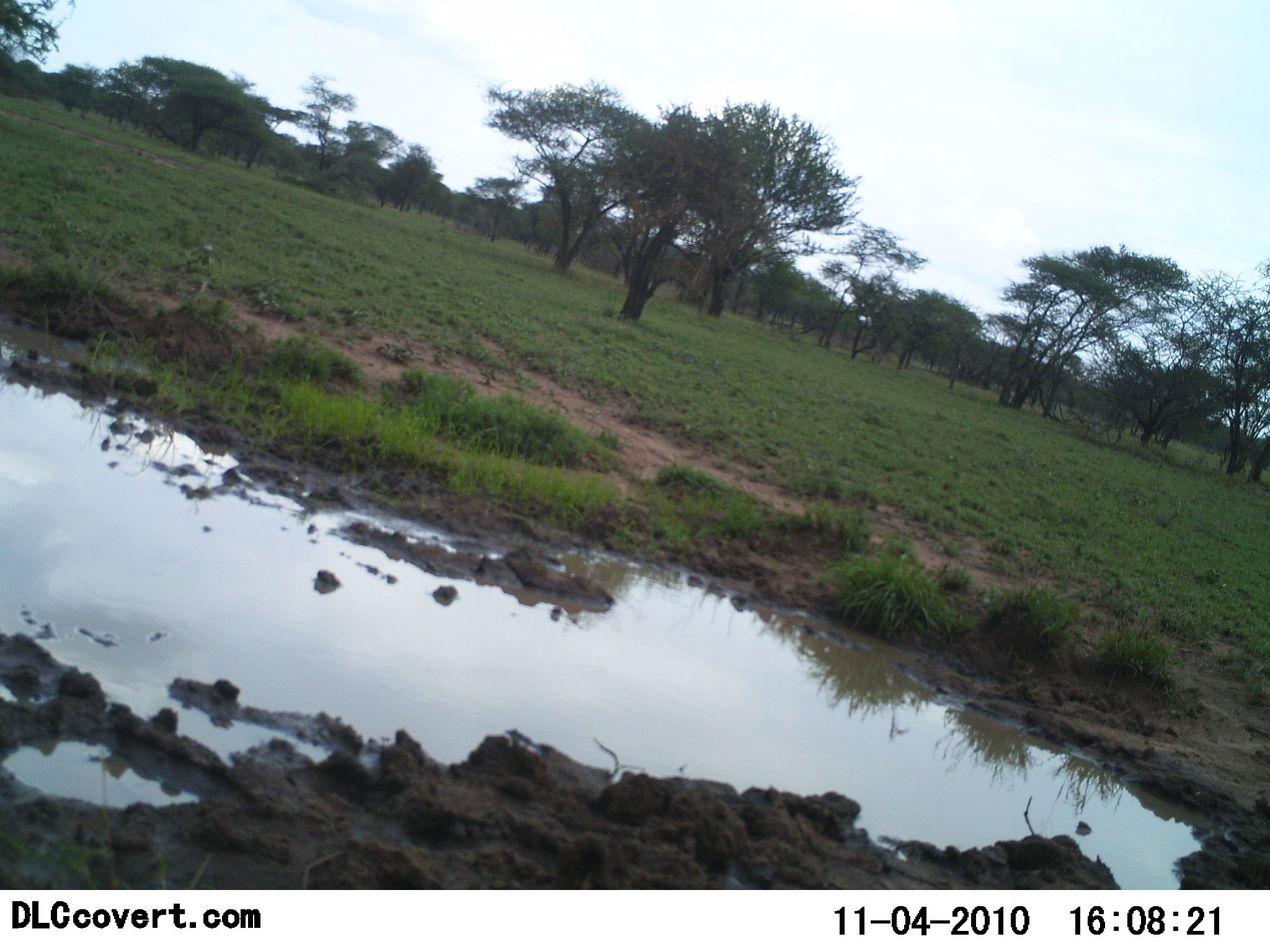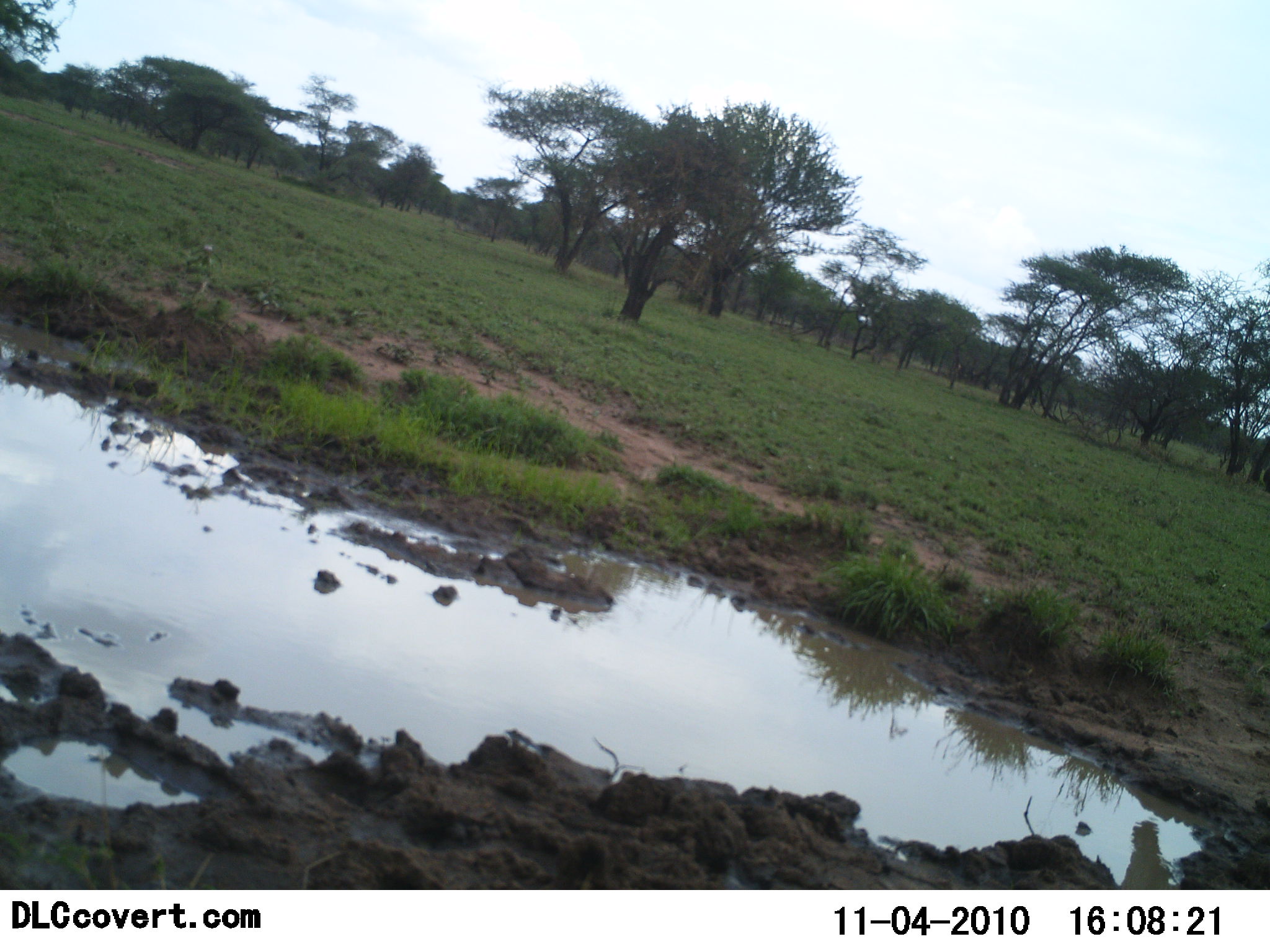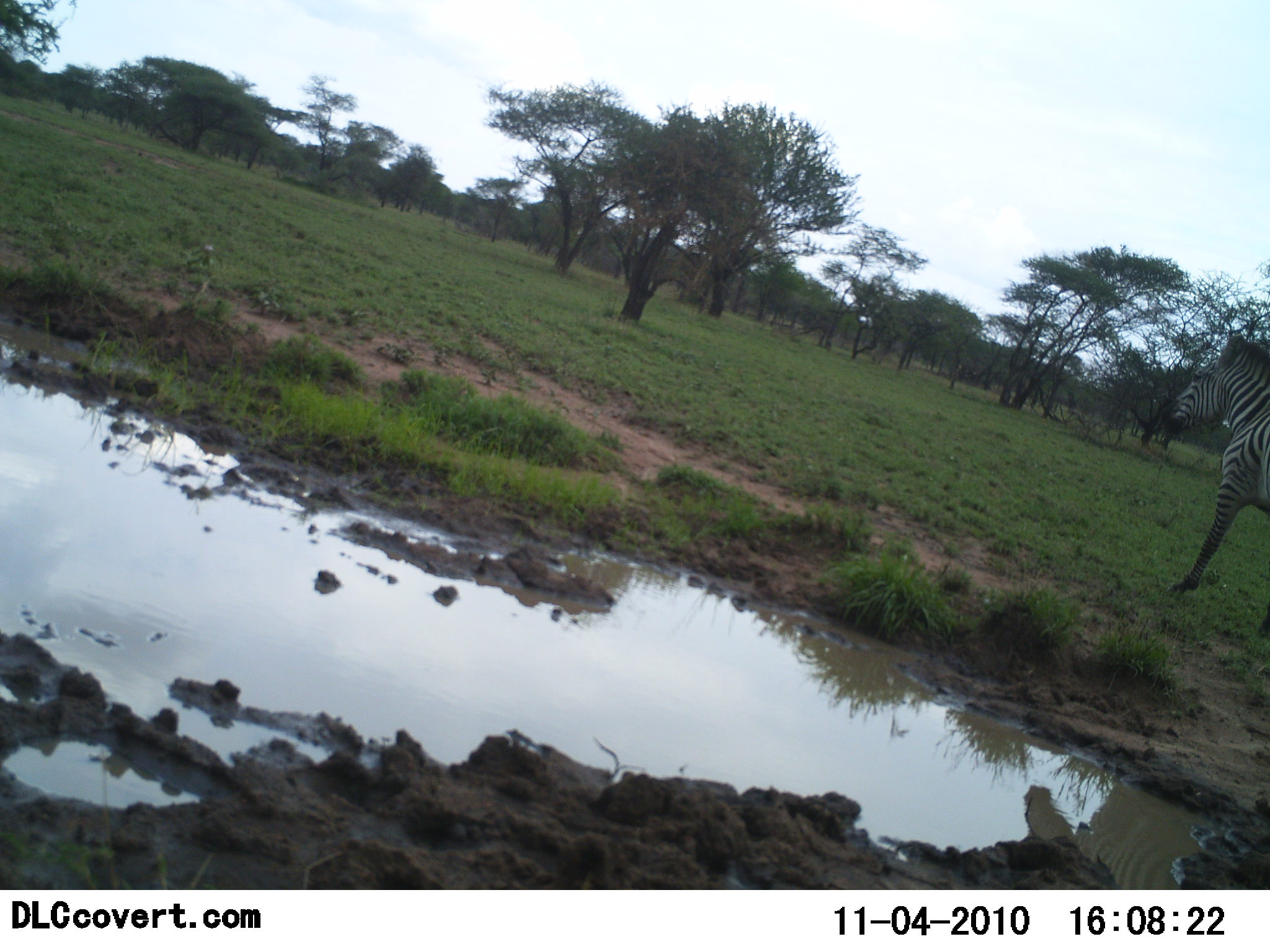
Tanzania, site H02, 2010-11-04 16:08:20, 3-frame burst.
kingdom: Animalia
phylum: Chordata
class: Mammalia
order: Perissodactyla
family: Equidae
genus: Equus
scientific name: Equus quagga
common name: plains zebra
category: zebra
Zebra (plains zebra) (Equus quagga), count 1. Behavior (volunteer vote fractions): standing 6%, resting 0%, moving 100%, interacting 0%. Young present (vote fraction): 0%. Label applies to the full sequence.